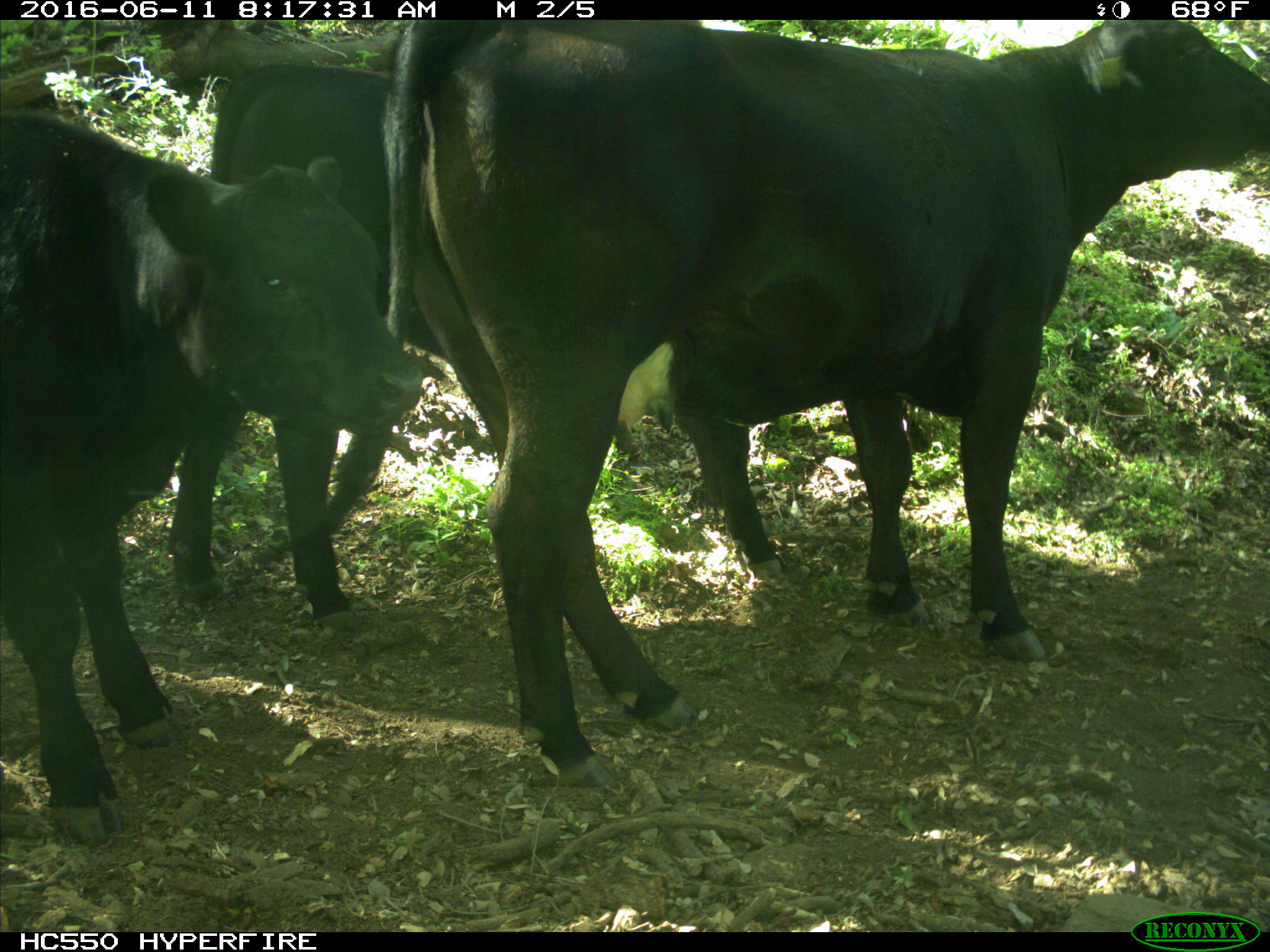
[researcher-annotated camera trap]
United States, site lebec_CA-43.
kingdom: Animalia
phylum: Chordata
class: Mammalia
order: Artiodactyla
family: Bovidae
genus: Bos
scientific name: Bos taurus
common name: domestic cow